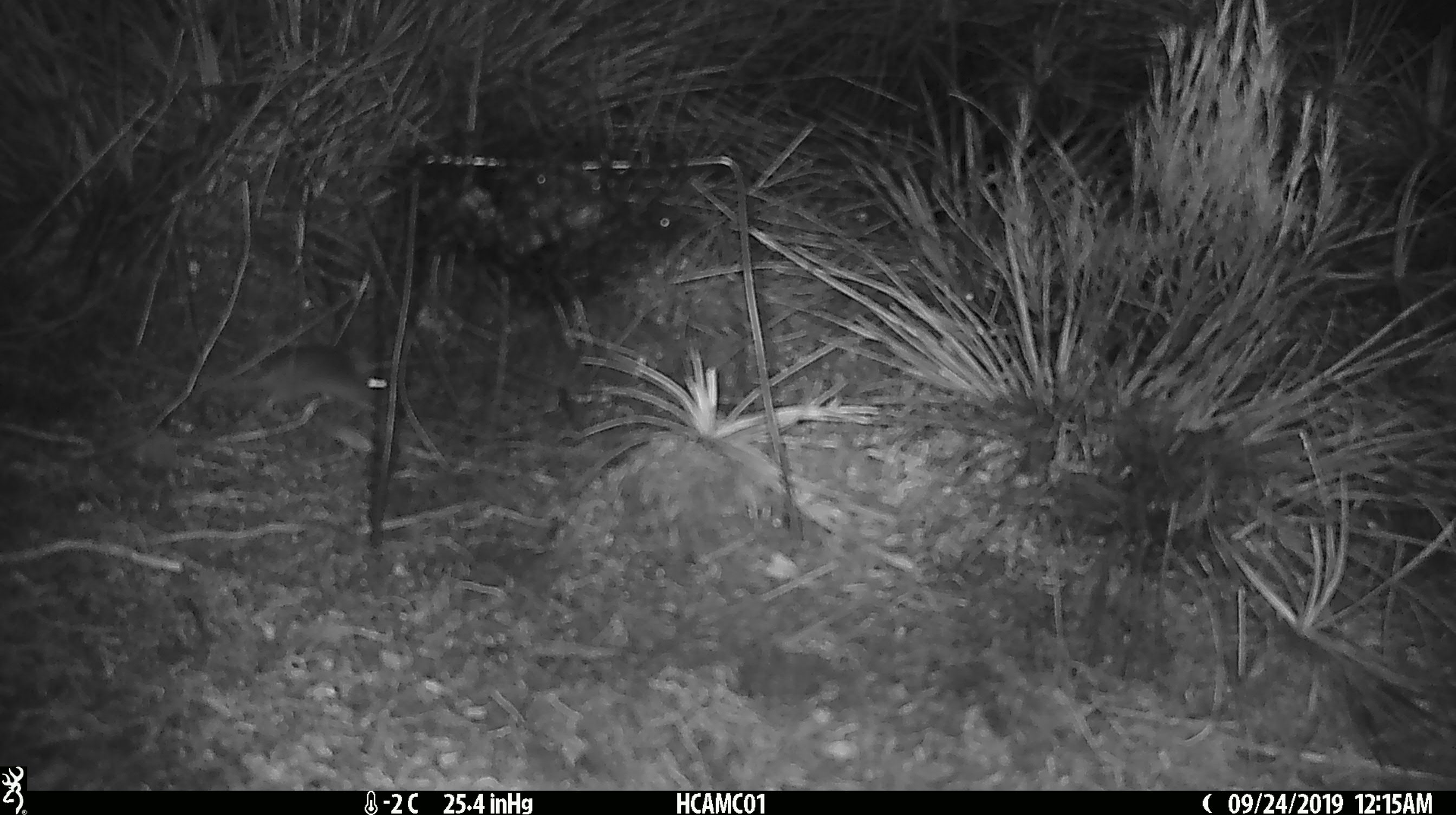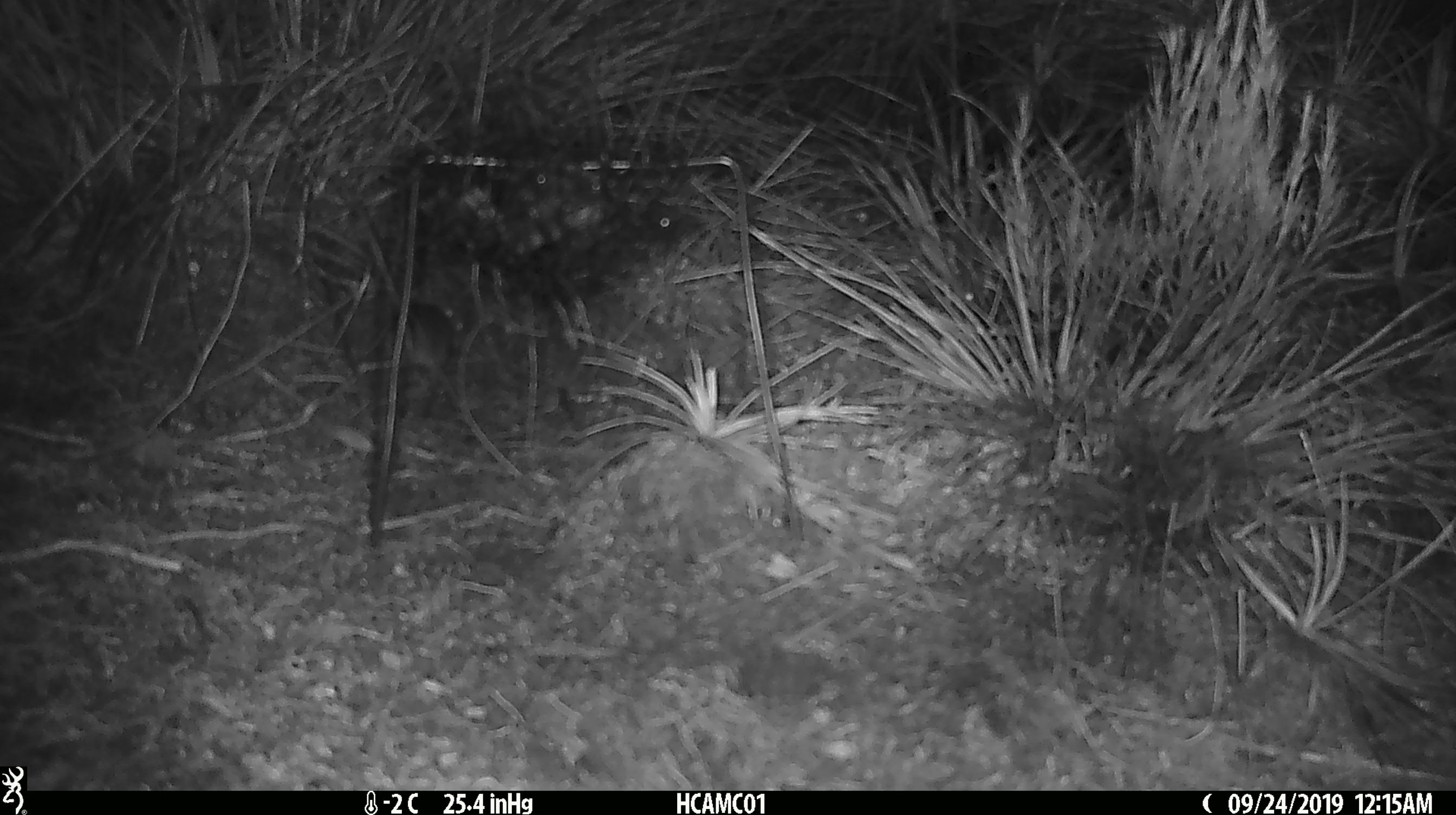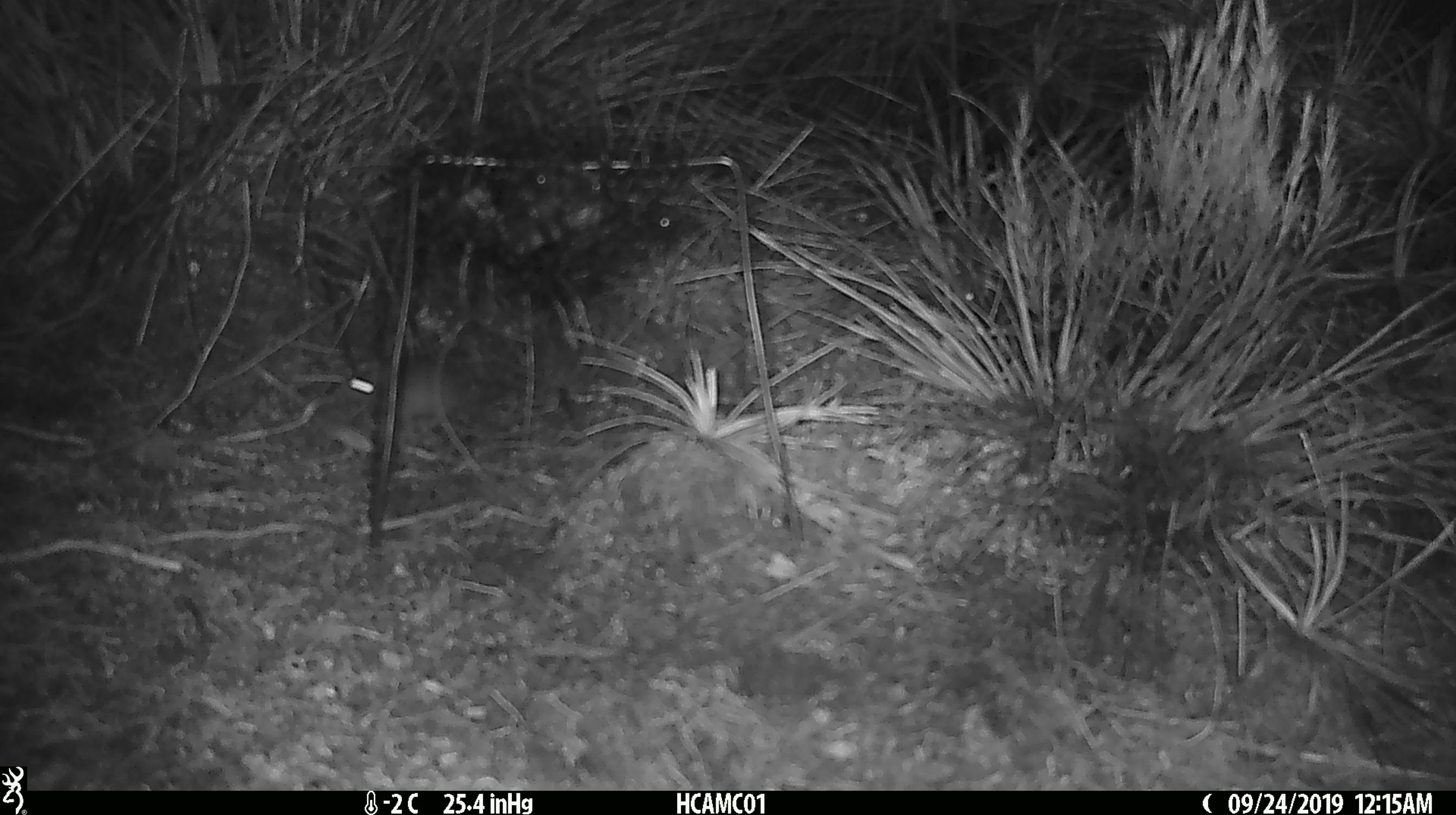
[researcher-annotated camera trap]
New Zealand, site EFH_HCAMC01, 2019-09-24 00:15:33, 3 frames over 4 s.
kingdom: Animalia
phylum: Chordata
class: Mammalia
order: Rodentia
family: Muridae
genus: Mus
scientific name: Mus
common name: mouse